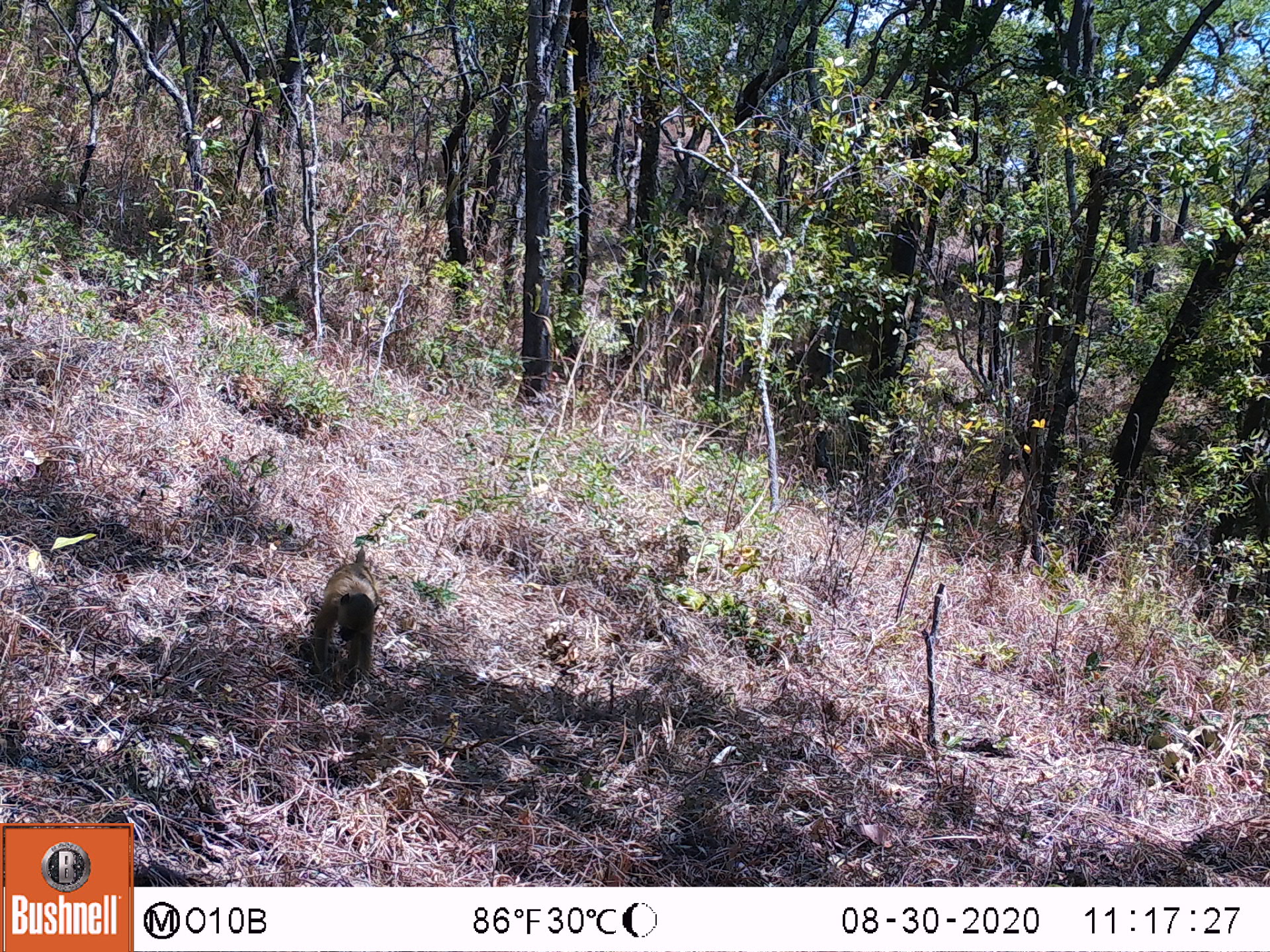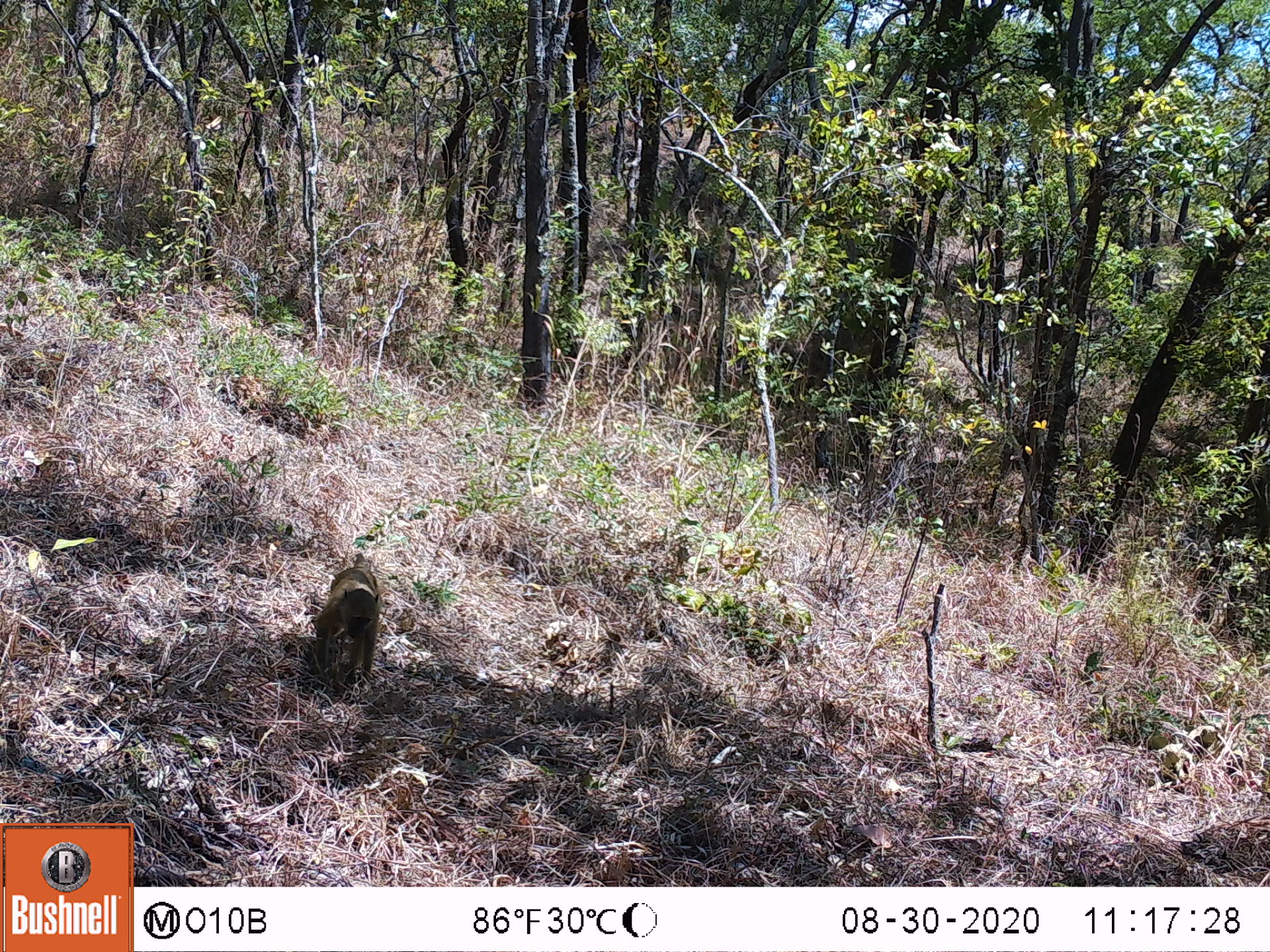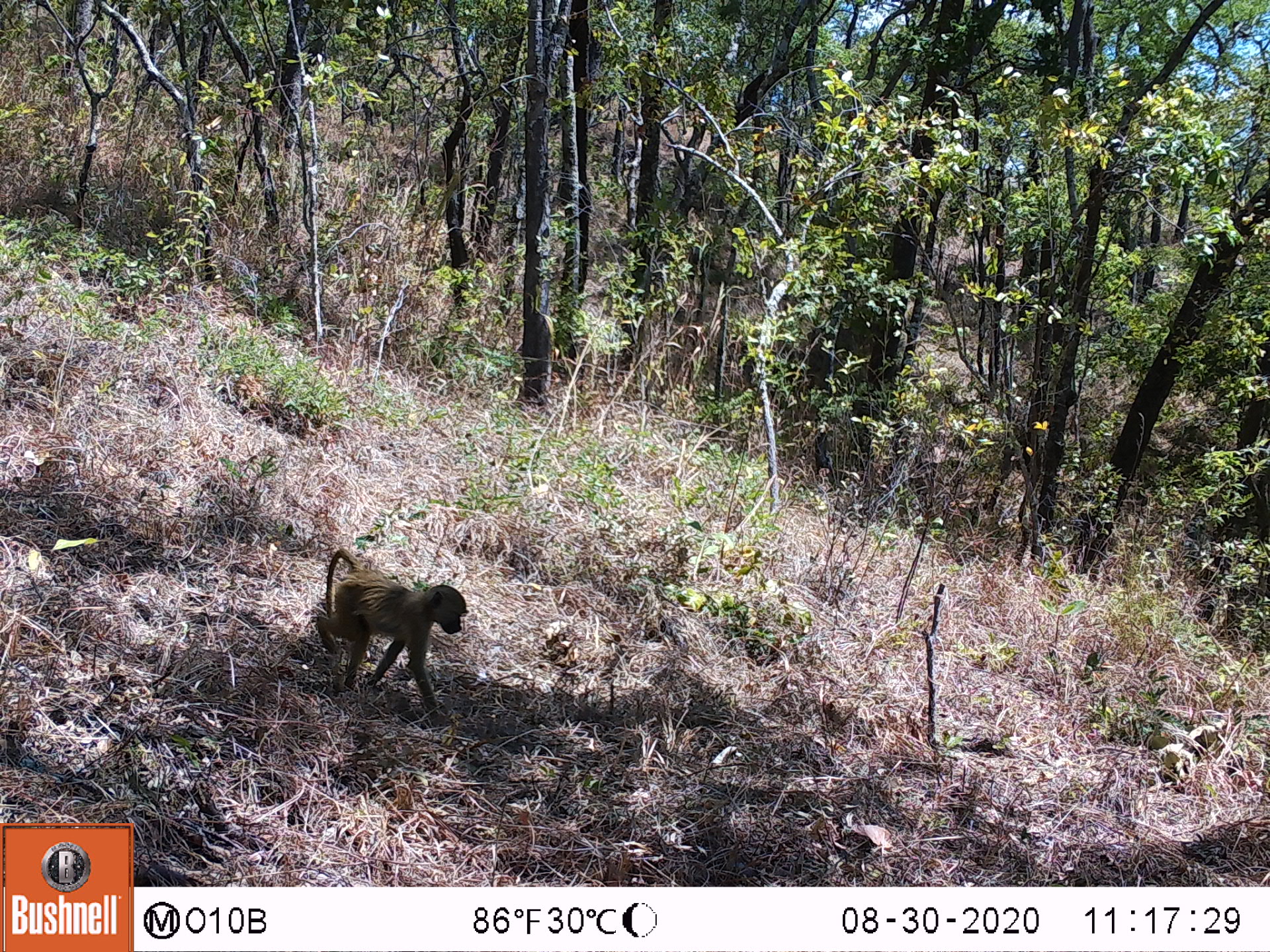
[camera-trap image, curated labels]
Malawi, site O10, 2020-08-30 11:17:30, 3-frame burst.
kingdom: Animalia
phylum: Chordata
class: Mammalia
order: Primates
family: Cercopithecidae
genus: Papio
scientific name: Papio cynocephalus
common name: yellow baboon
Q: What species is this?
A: Yellow baboon (Papio cynocephalus).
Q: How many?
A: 1.